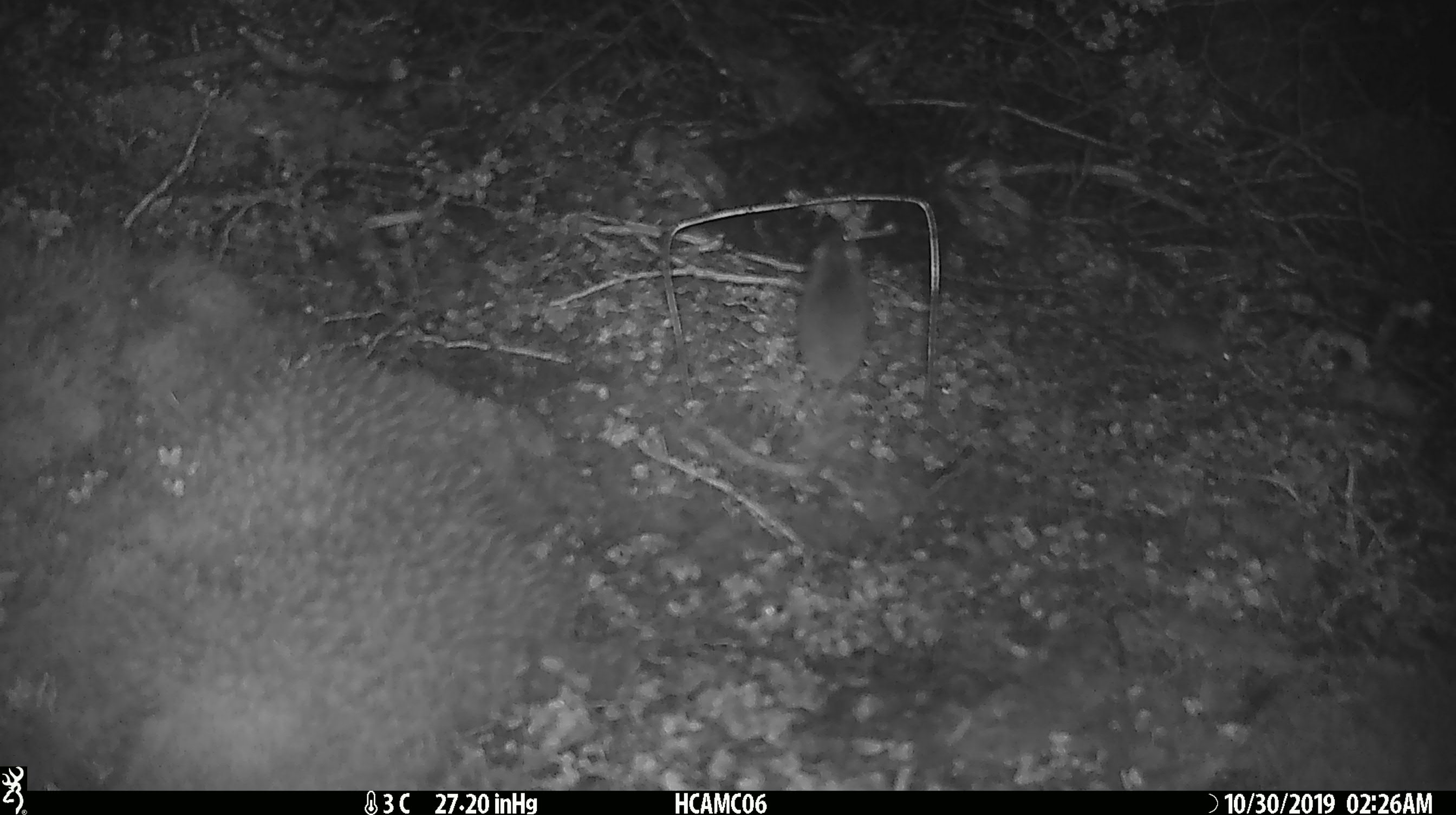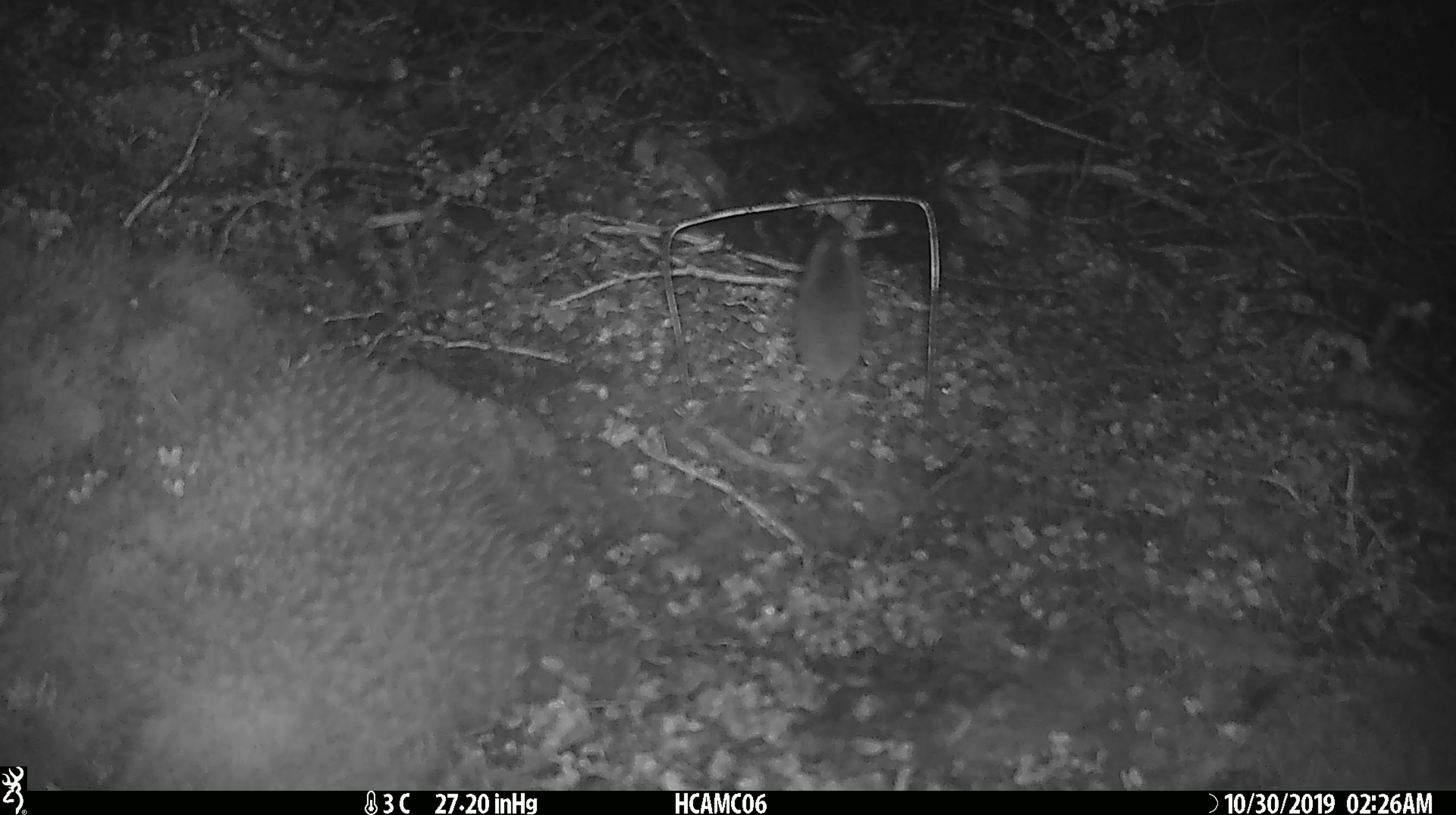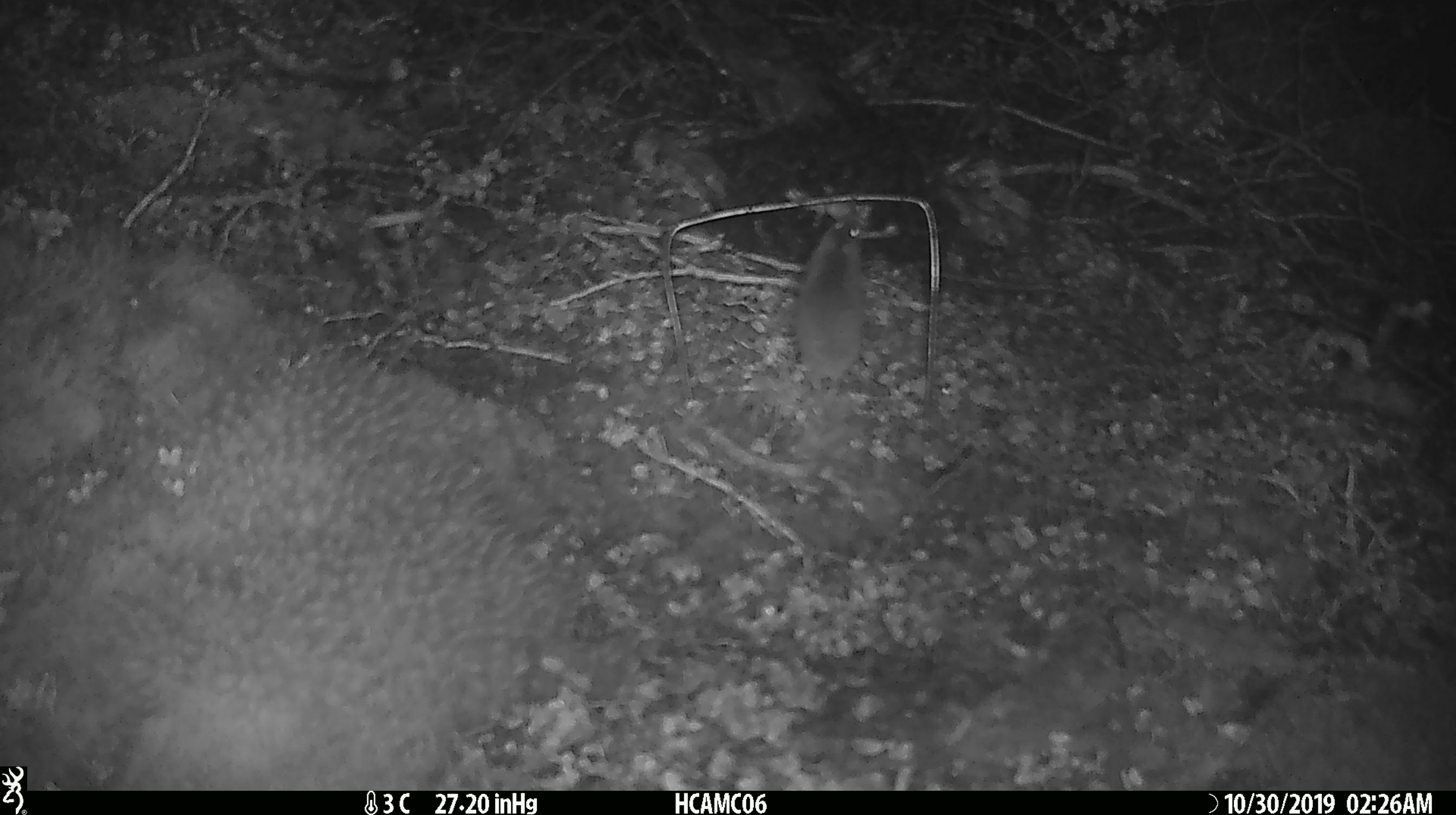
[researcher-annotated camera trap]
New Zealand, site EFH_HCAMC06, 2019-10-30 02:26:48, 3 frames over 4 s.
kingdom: Animalia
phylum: Chordata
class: Mammalia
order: Rodentia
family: Muridae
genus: Mus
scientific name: Mus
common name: mouse